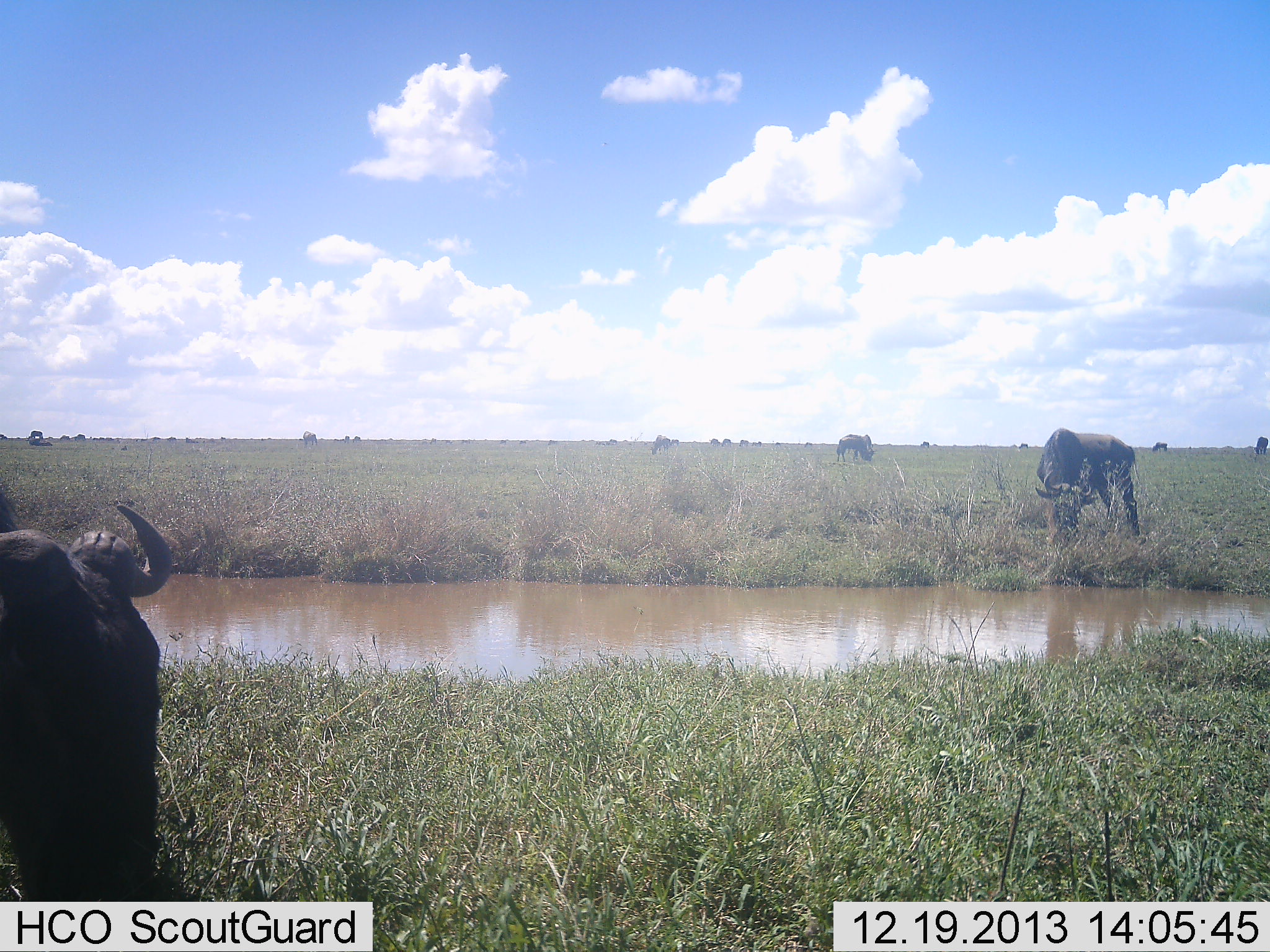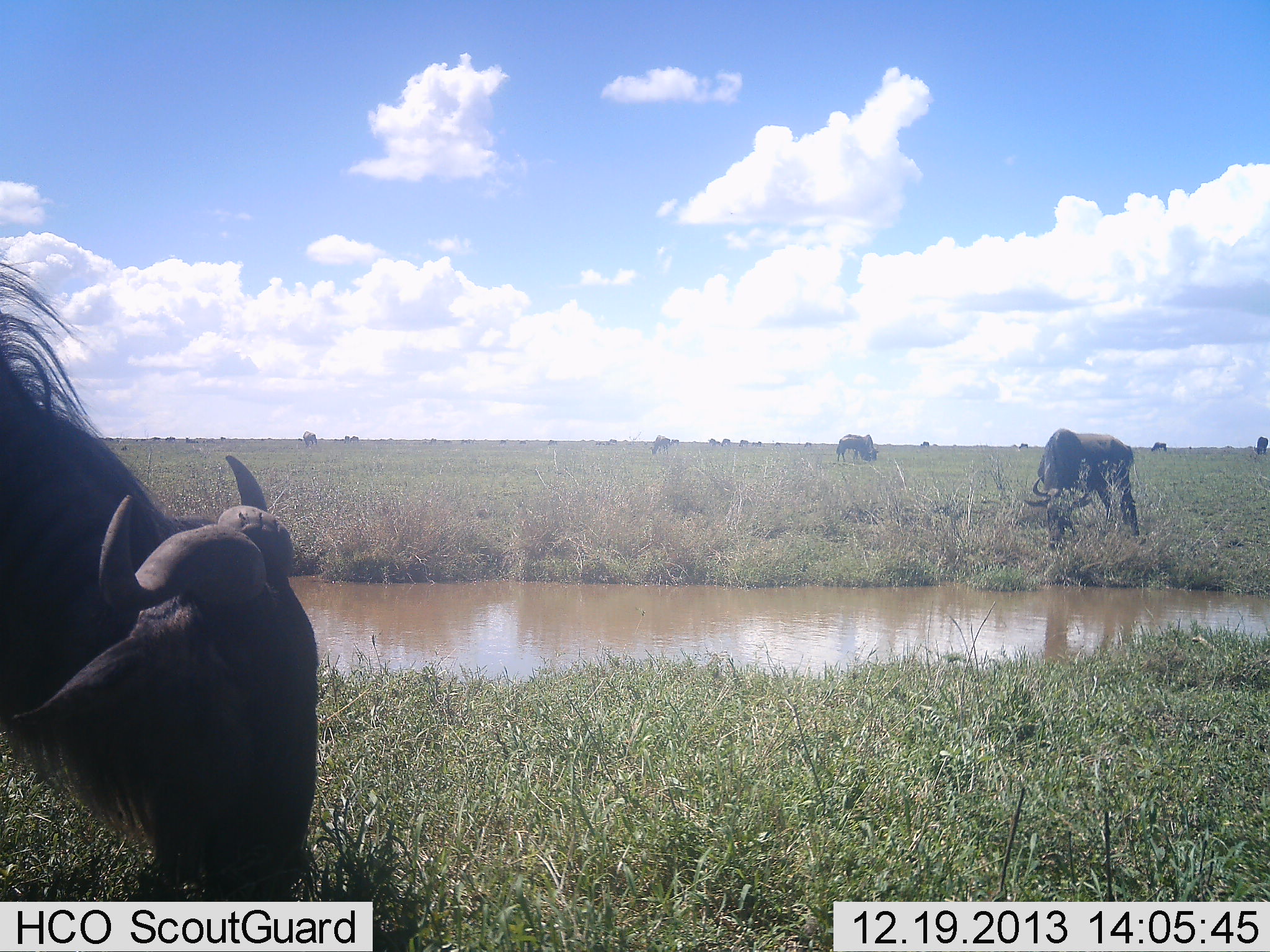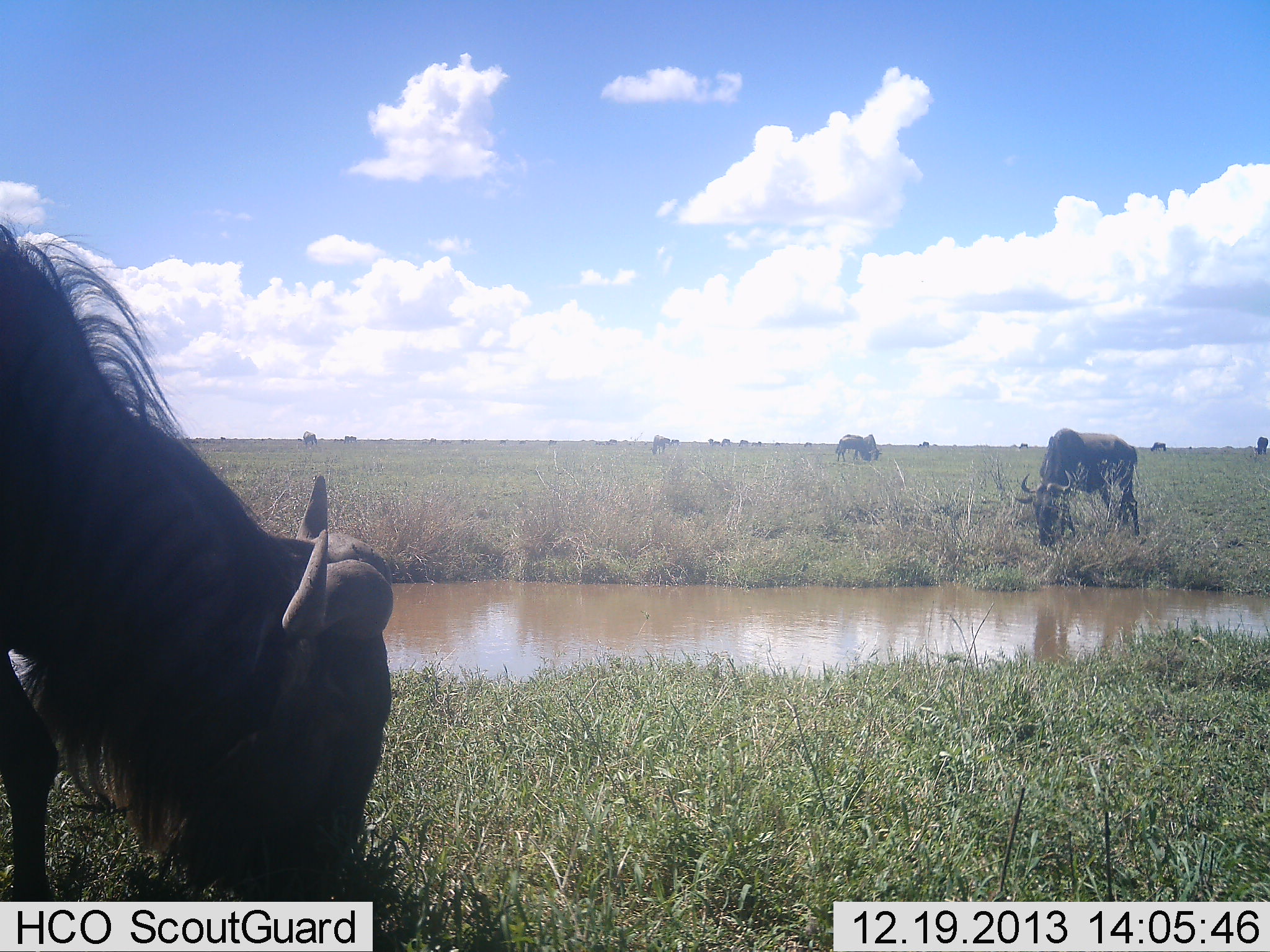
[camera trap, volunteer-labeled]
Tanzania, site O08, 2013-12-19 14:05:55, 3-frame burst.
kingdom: Animalia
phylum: Chordata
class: Mammalia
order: Artiodactyla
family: Bovidae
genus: Connochaetes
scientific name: Connochaetes taurinus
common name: blue wildebeest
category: wildebeest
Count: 11-50.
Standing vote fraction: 10%.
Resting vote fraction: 10%.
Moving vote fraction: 10%.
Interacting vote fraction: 0%.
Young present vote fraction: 0%.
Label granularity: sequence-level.